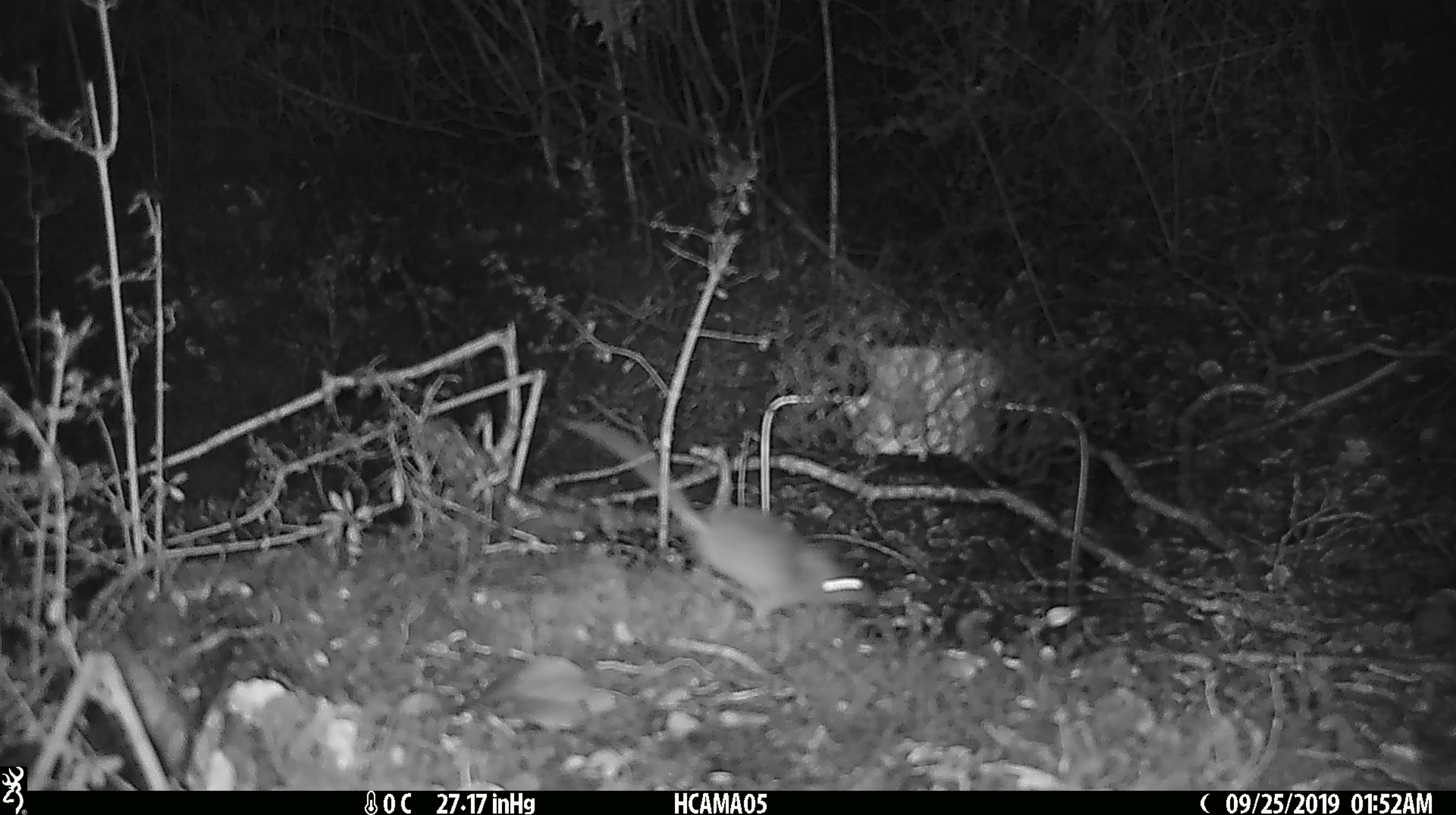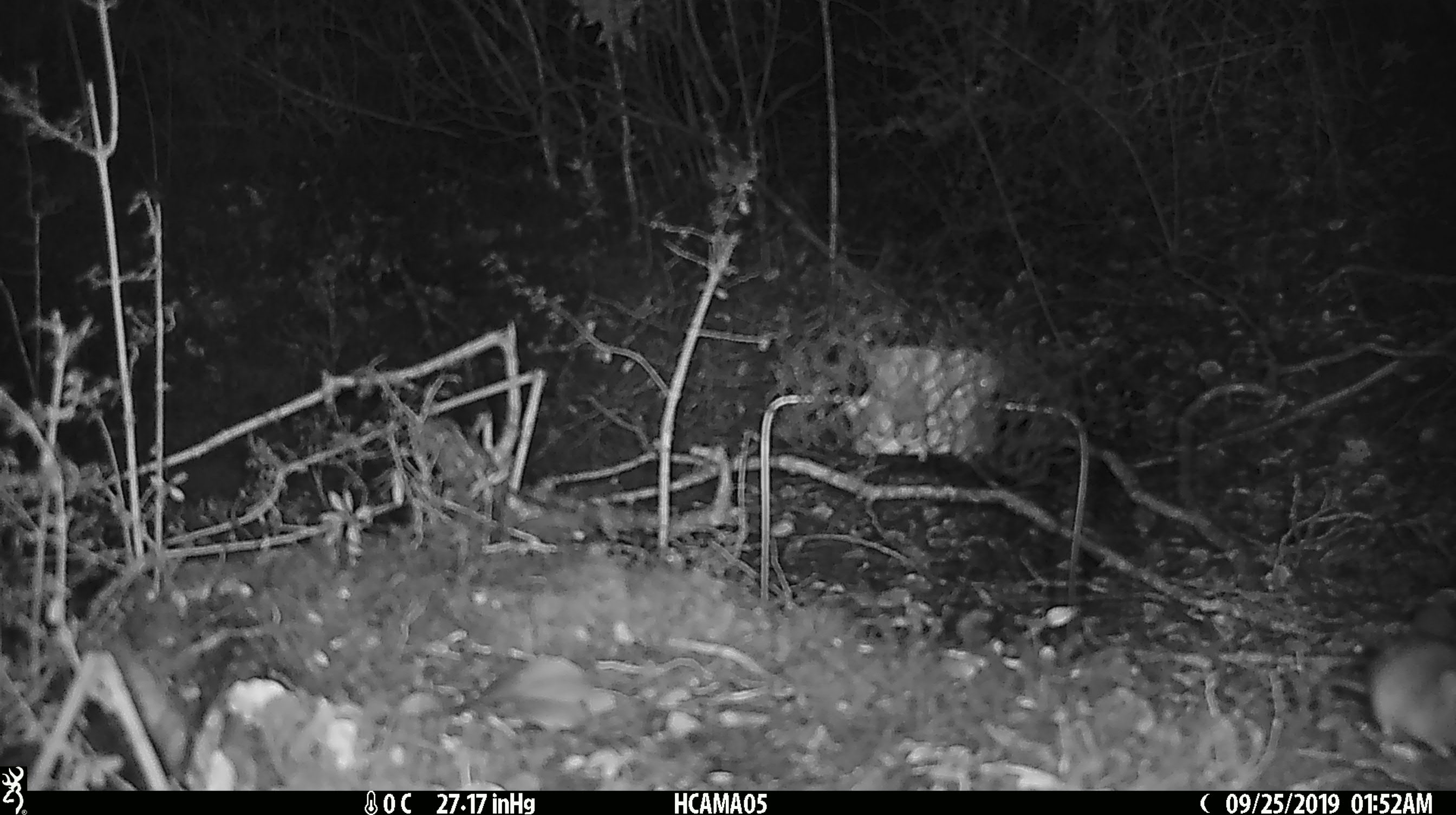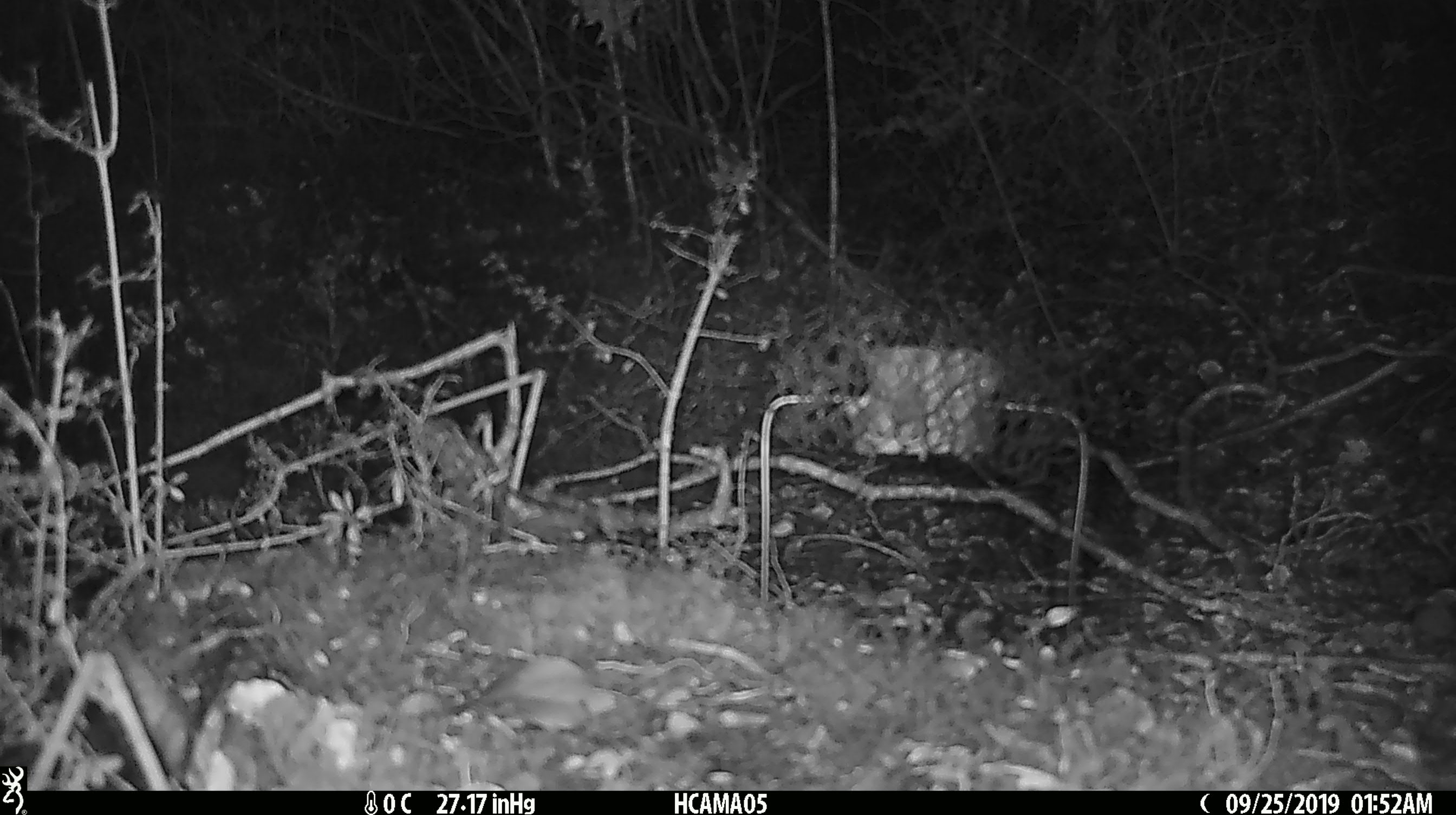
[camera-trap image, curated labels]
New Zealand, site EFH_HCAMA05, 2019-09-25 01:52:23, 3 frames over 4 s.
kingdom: Animalia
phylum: Chordata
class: Mammalia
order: Rodentia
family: Muridae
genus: Mus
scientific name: Mus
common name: mouse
Mouse (Mus).